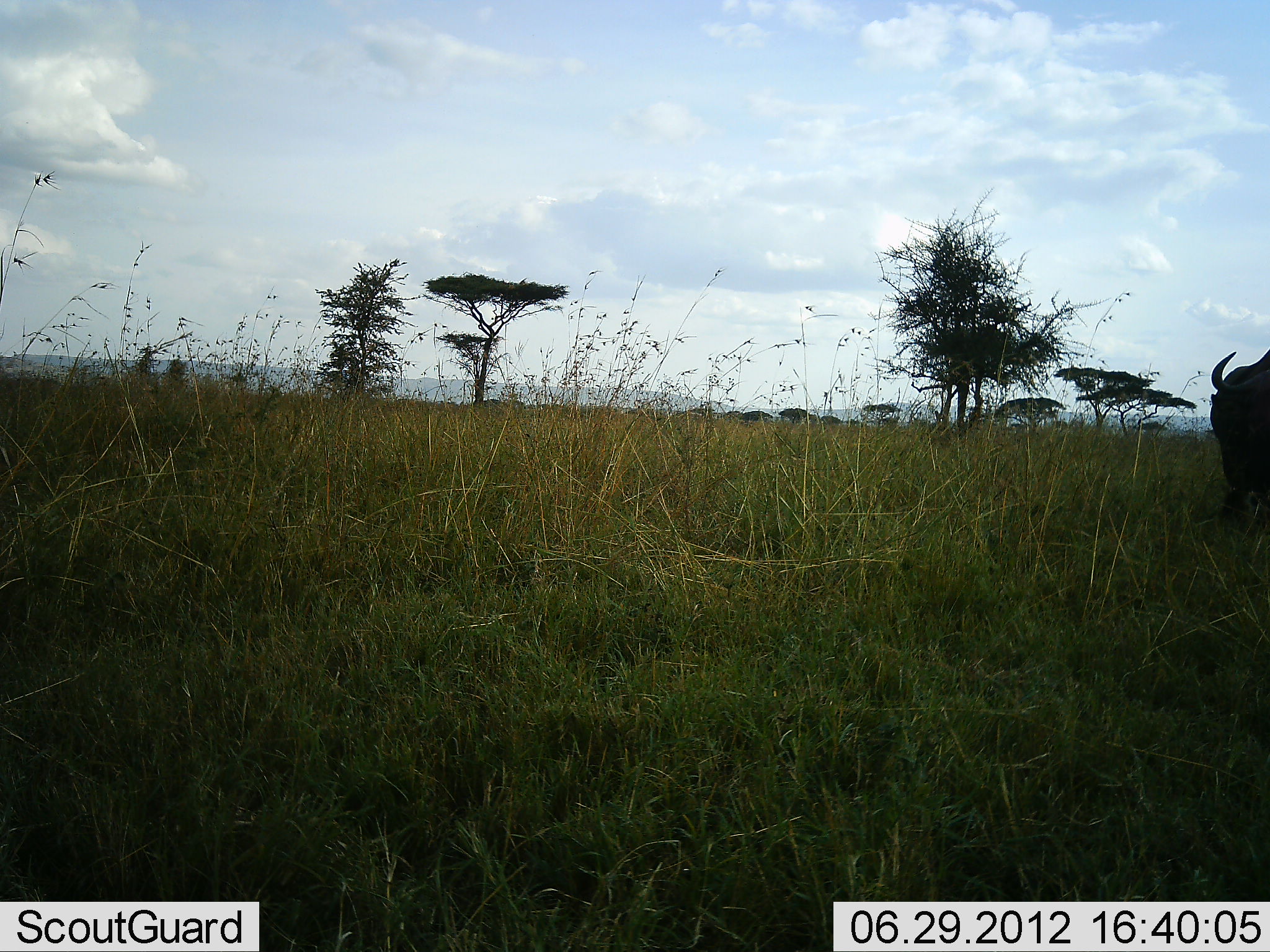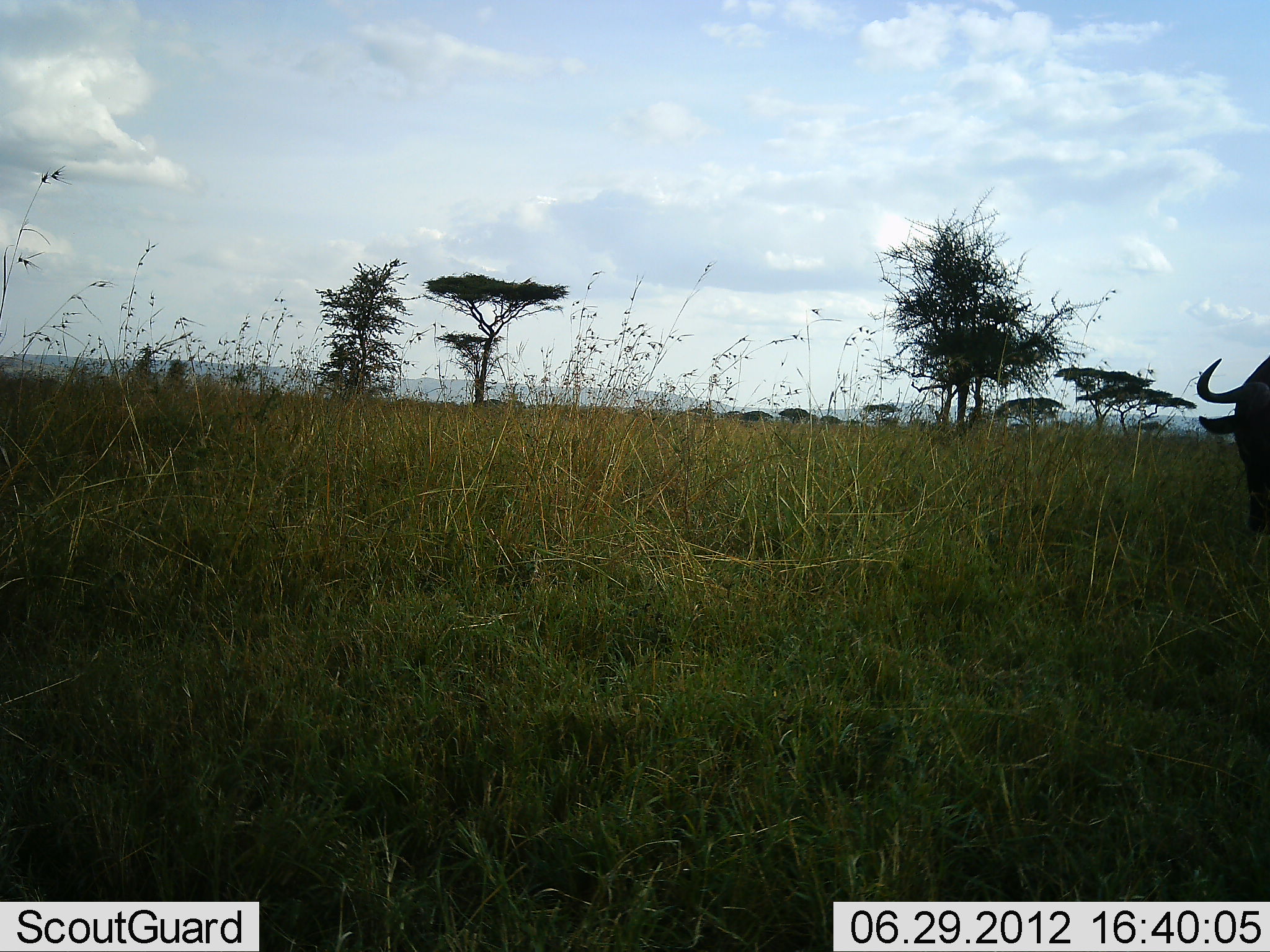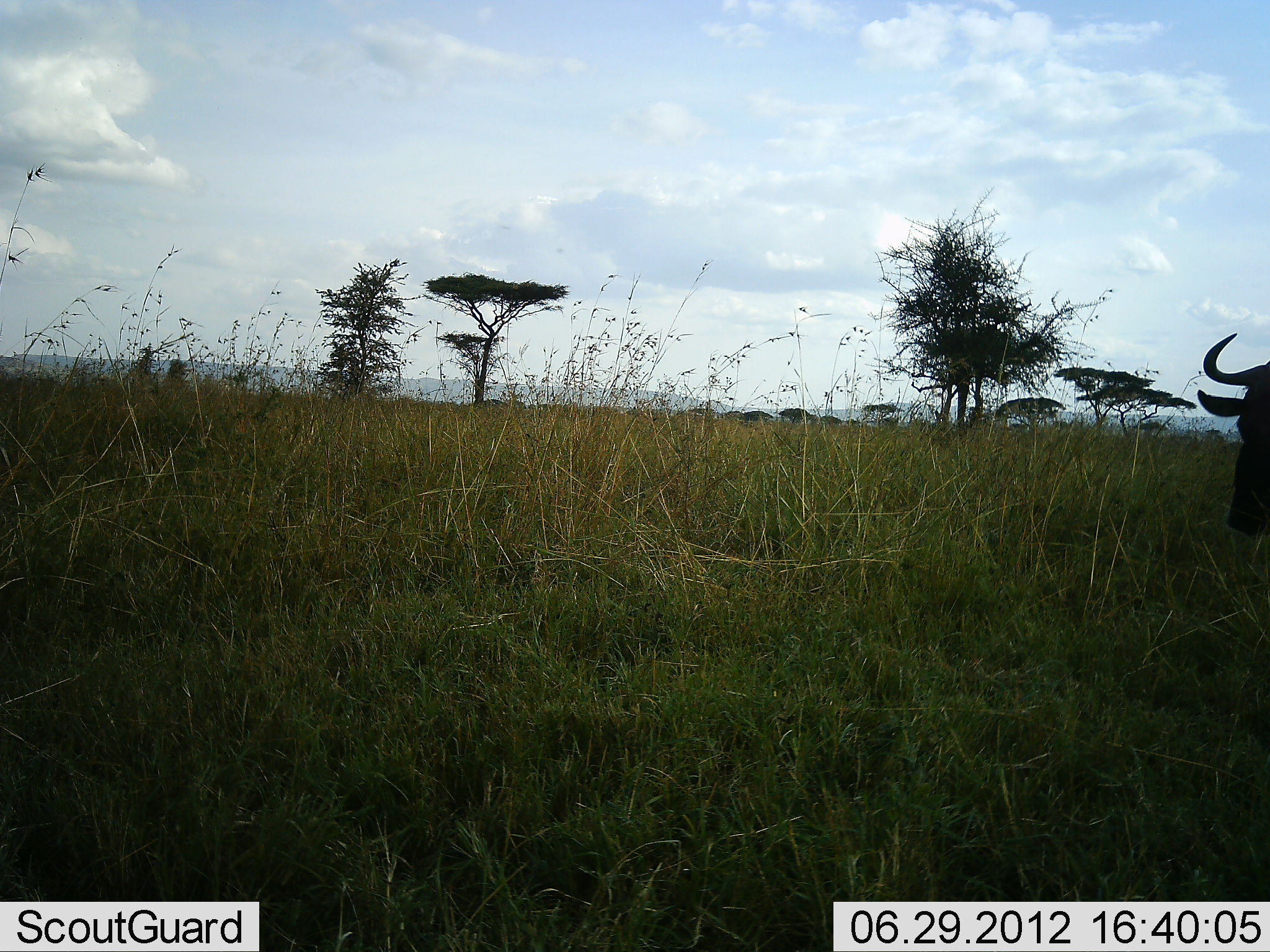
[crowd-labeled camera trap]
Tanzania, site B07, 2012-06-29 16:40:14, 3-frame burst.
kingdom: Animalia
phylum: Chordata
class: Mammalia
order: Artiodactyla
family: Bovidae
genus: Connochaetes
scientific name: Connochaetes taurinus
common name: blue wildebeest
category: wildebeest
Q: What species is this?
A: Wildebeest (blue wildebeest) (Connochaetes taurinus).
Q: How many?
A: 1.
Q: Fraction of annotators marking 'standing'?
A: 30%.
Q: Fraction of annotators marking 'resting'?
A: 0%.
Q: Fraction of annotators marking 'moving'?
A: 20%.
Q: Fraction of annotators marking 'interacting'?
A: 0%.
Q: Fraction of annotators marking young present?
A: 0%.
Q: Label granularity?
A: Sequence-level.